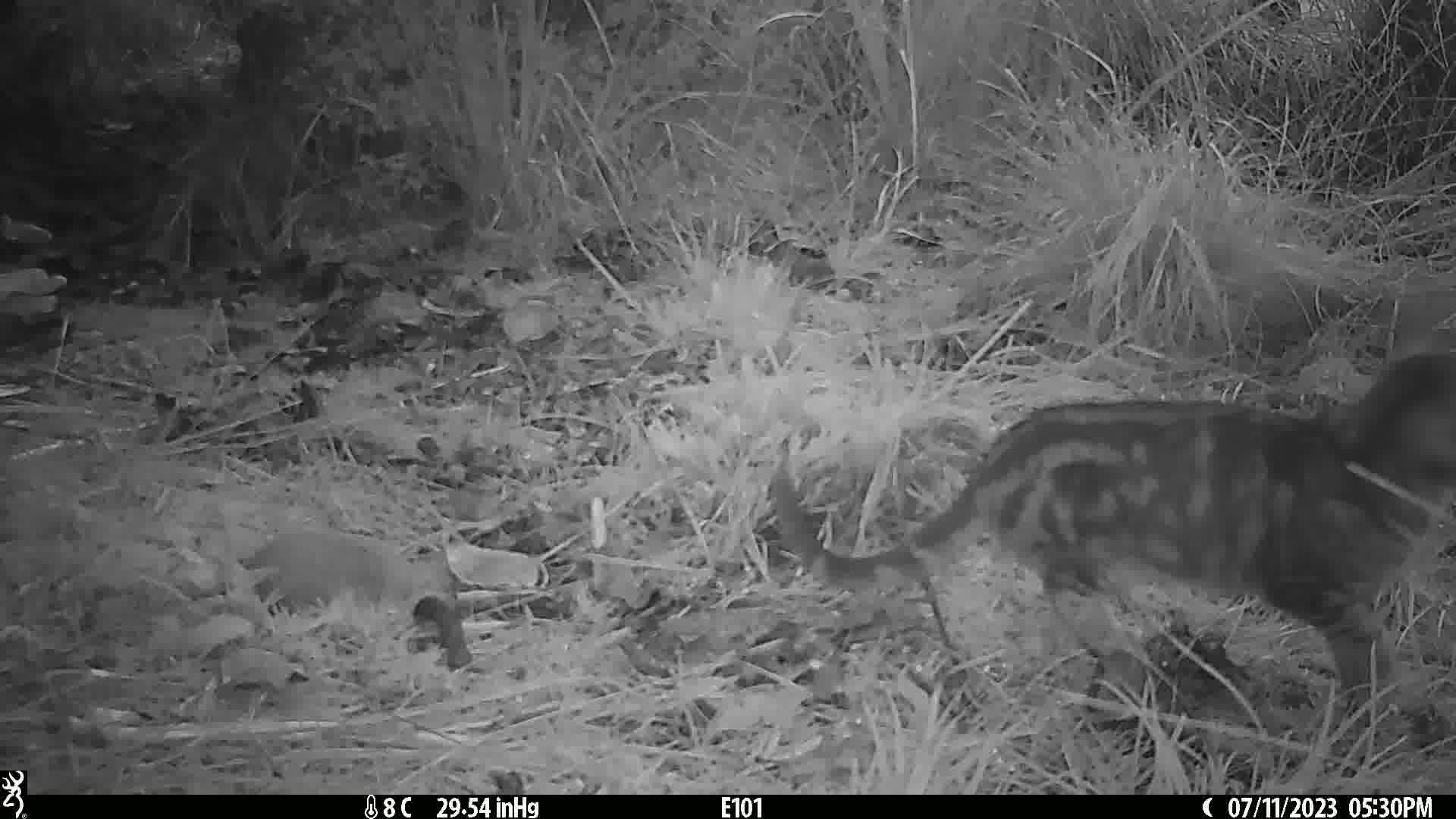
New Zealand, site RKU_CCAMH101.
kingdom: Animalia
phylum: Chordata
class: Mammalia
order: Carnivora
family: Felidae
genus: Felis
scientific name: Felis catus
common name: domestic cat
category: cat